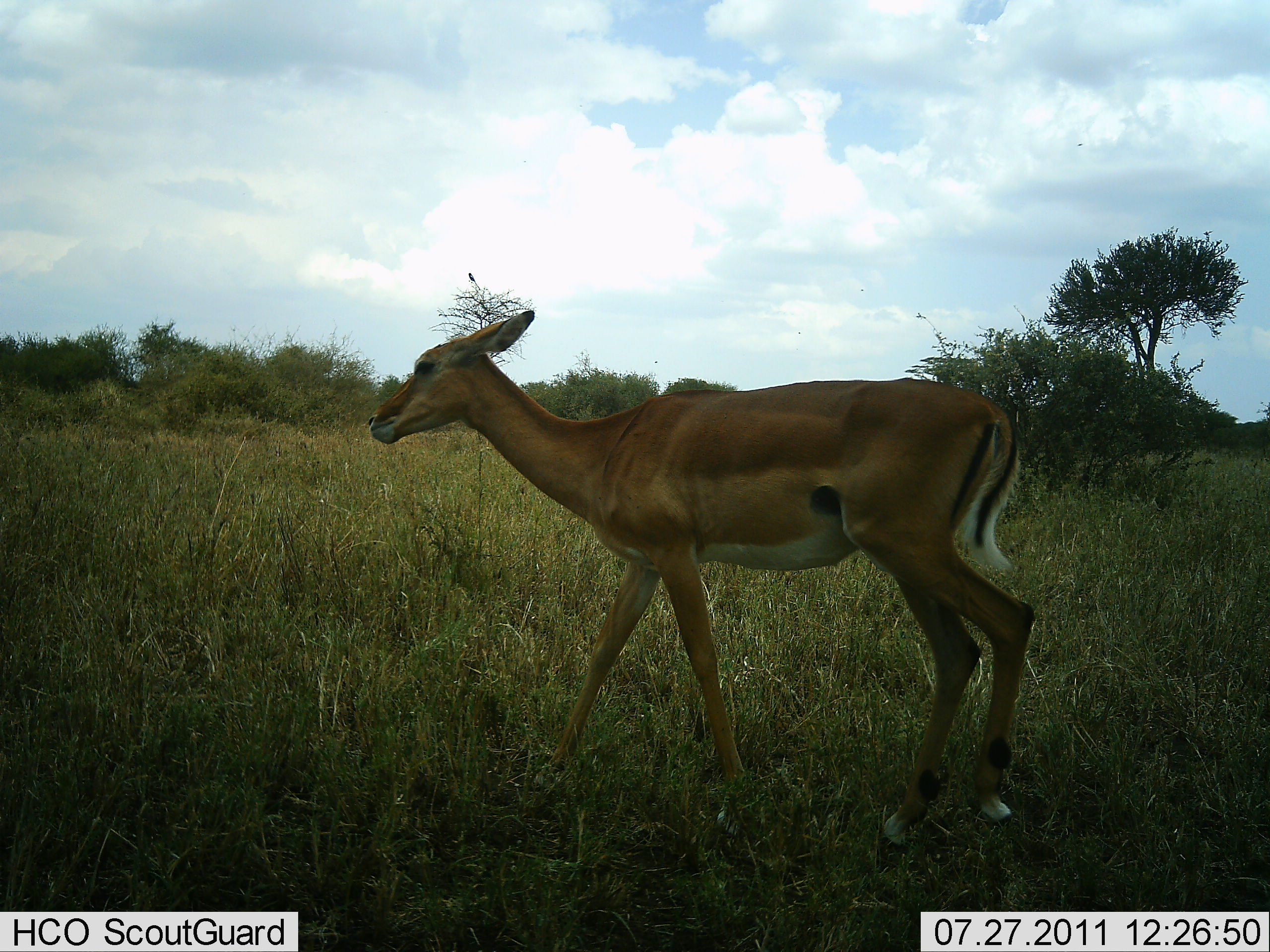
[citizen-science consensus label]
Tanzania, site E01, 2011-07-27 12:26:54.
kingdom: Animalia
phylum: Chordata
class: Mammalia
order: Artiodactyla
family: Bovidae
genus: Aepyceros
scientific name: Aepyceros melampus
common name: impala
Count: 1.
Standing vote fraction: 45%.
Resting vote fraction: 0%.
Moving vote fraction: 55%.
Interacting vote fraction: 0%.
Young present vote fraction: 18%.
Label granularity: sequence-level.